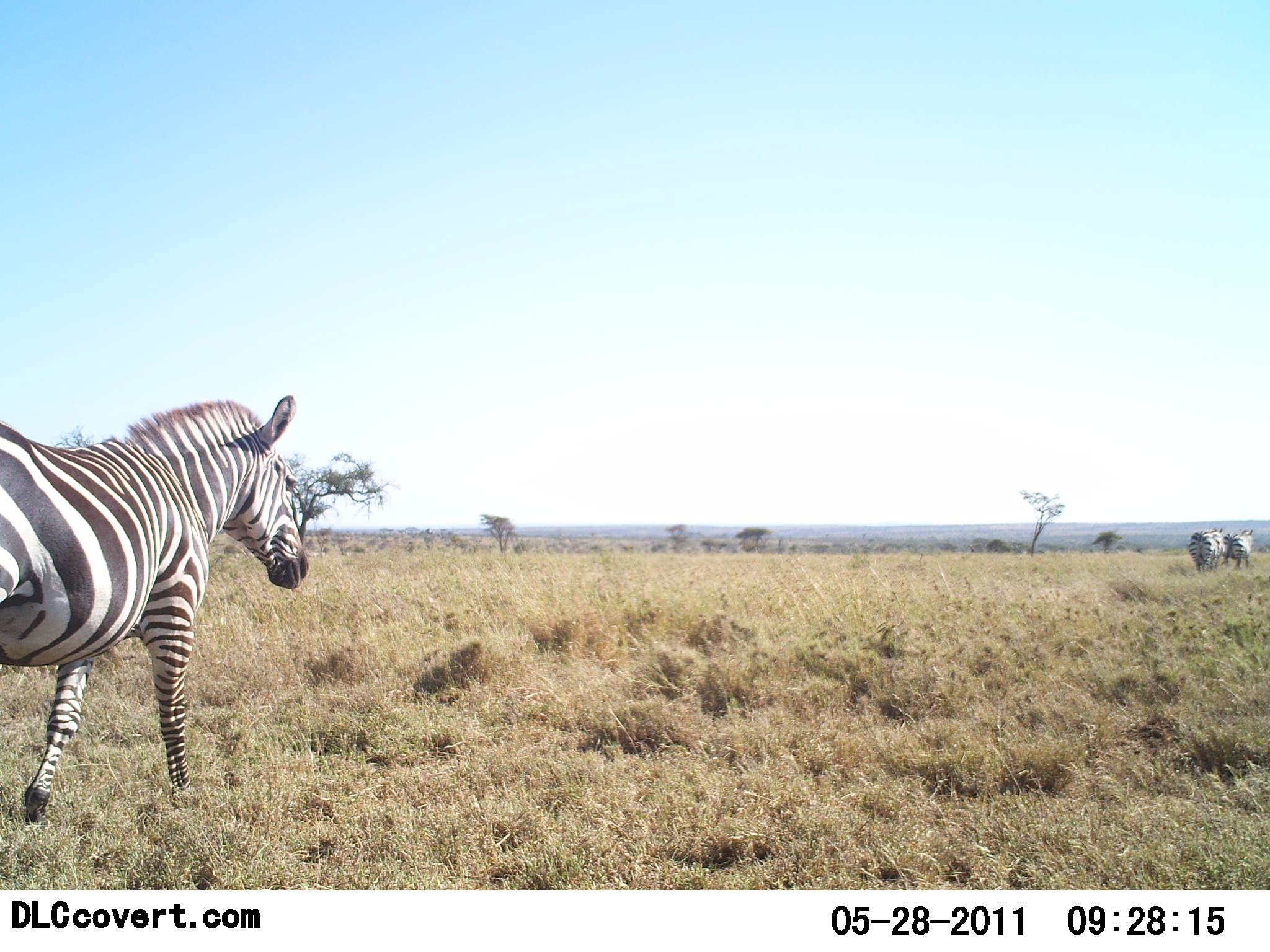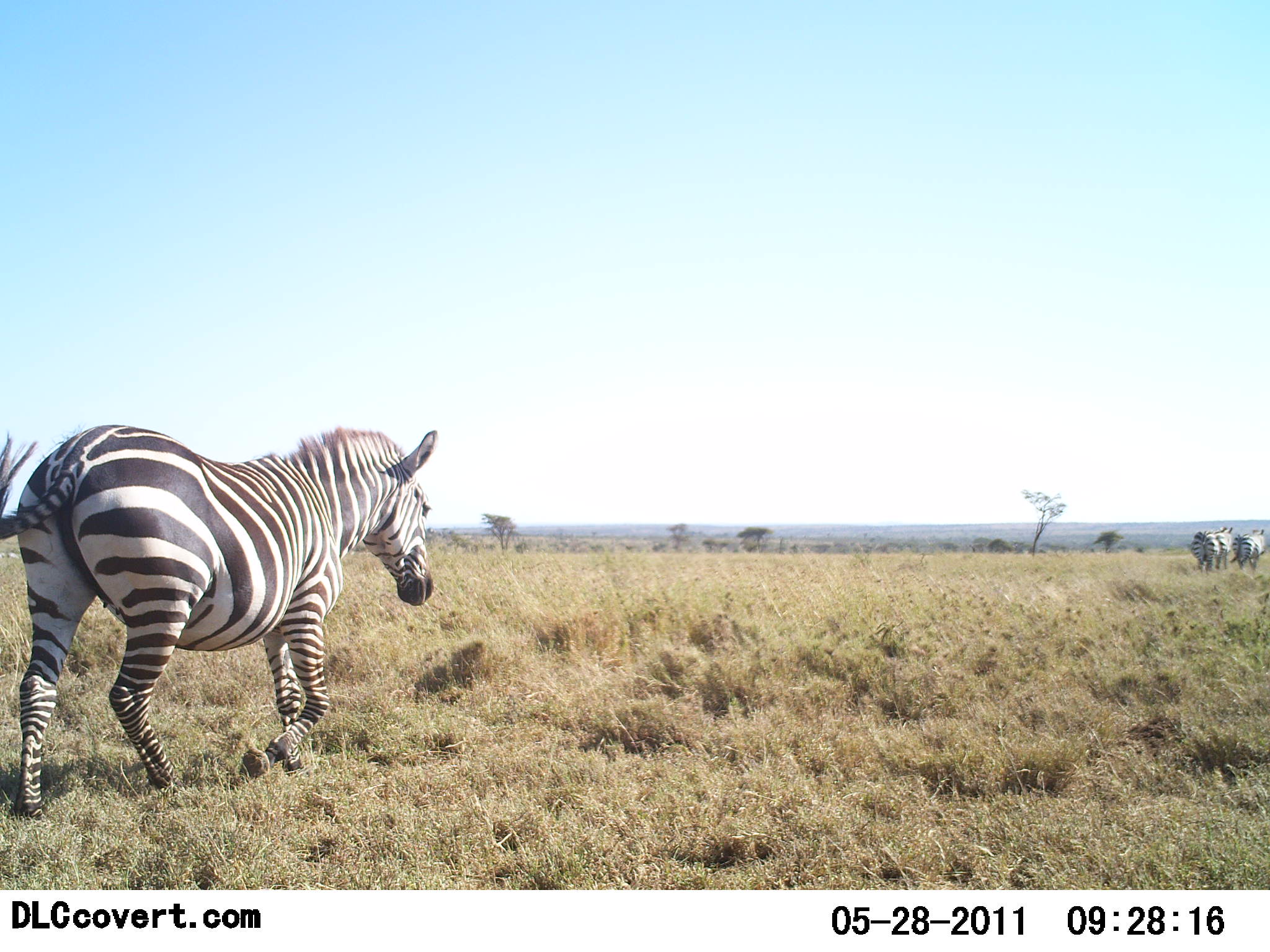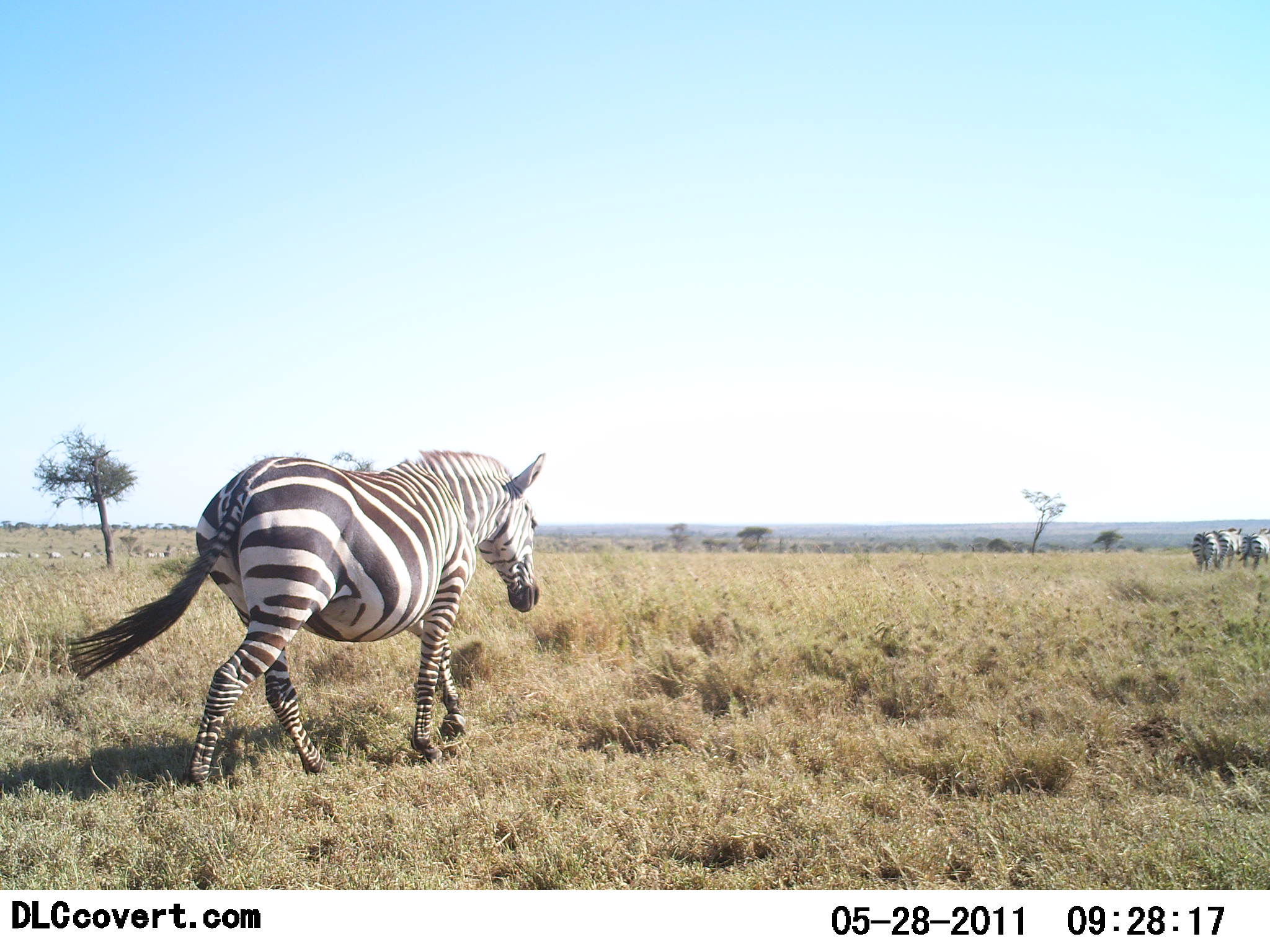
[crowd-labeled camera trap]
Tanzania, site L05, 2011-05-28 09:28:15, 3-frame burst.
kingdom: Animalia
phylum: Chordata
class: Mammalia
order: Perissodactyla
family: Equidae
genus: Equus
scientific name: Equus quagga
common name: plains zebra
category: zebra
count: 4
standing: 8%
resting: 0%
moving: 100%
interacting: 0%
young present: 0%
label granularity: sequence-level